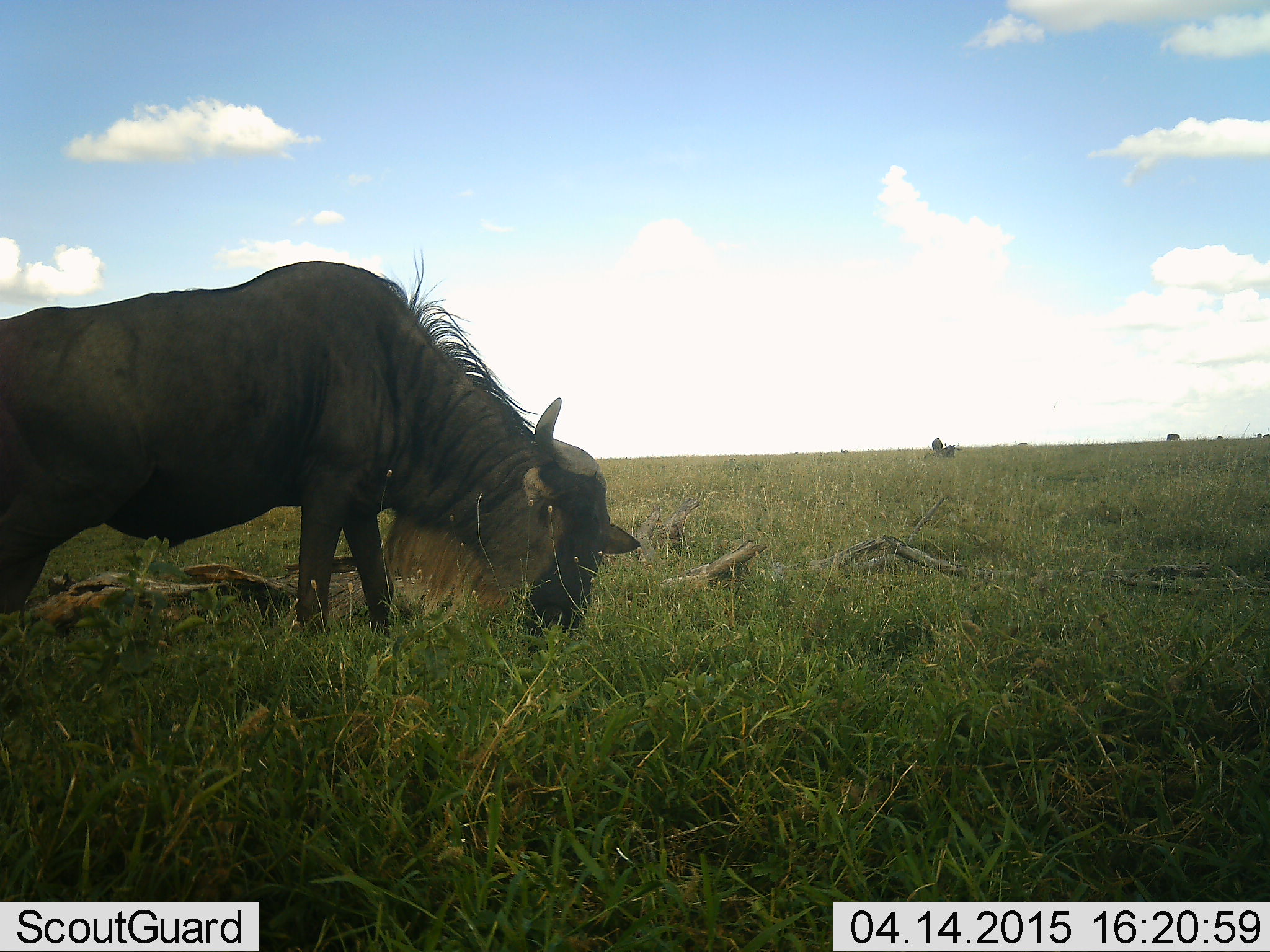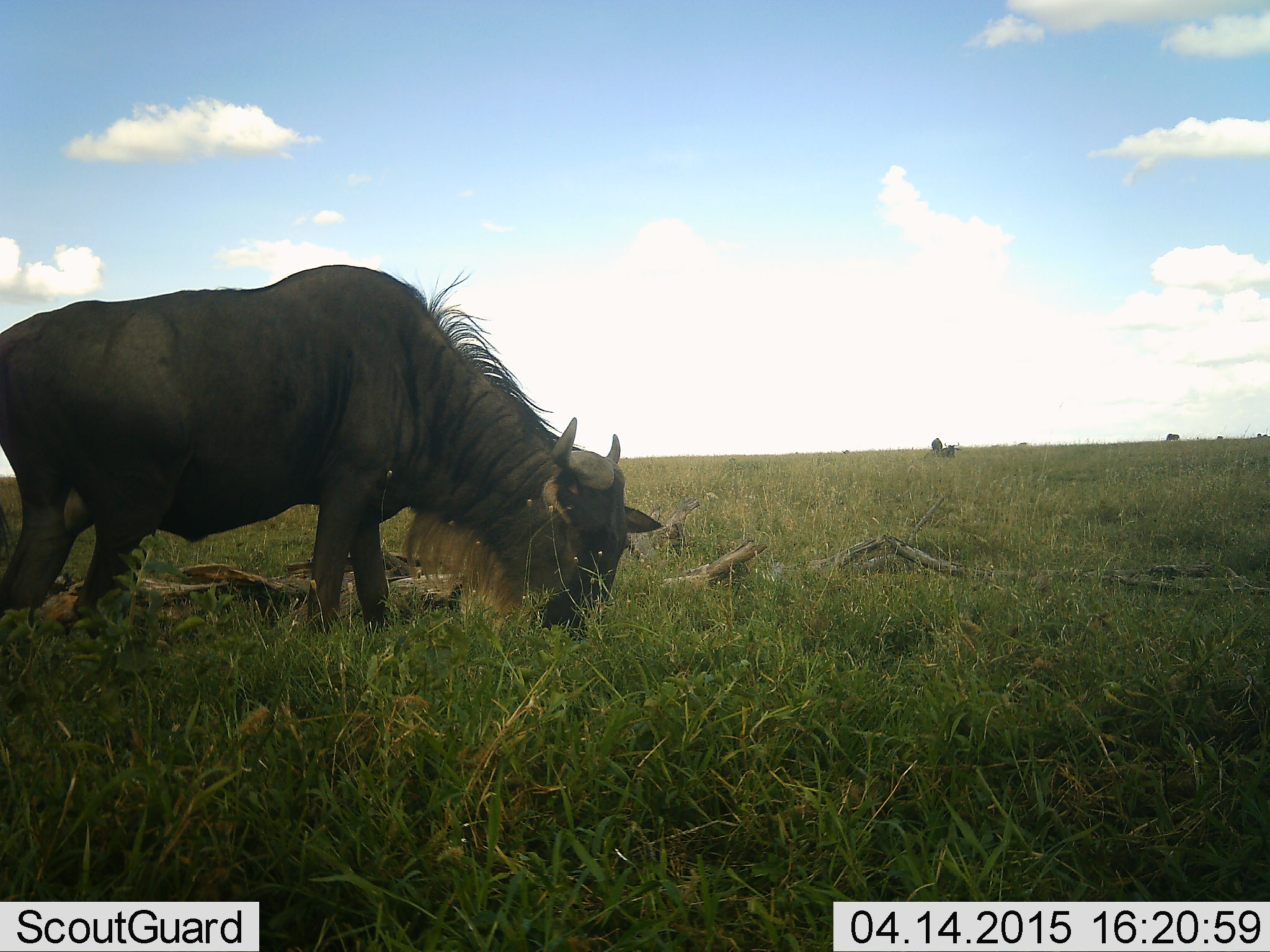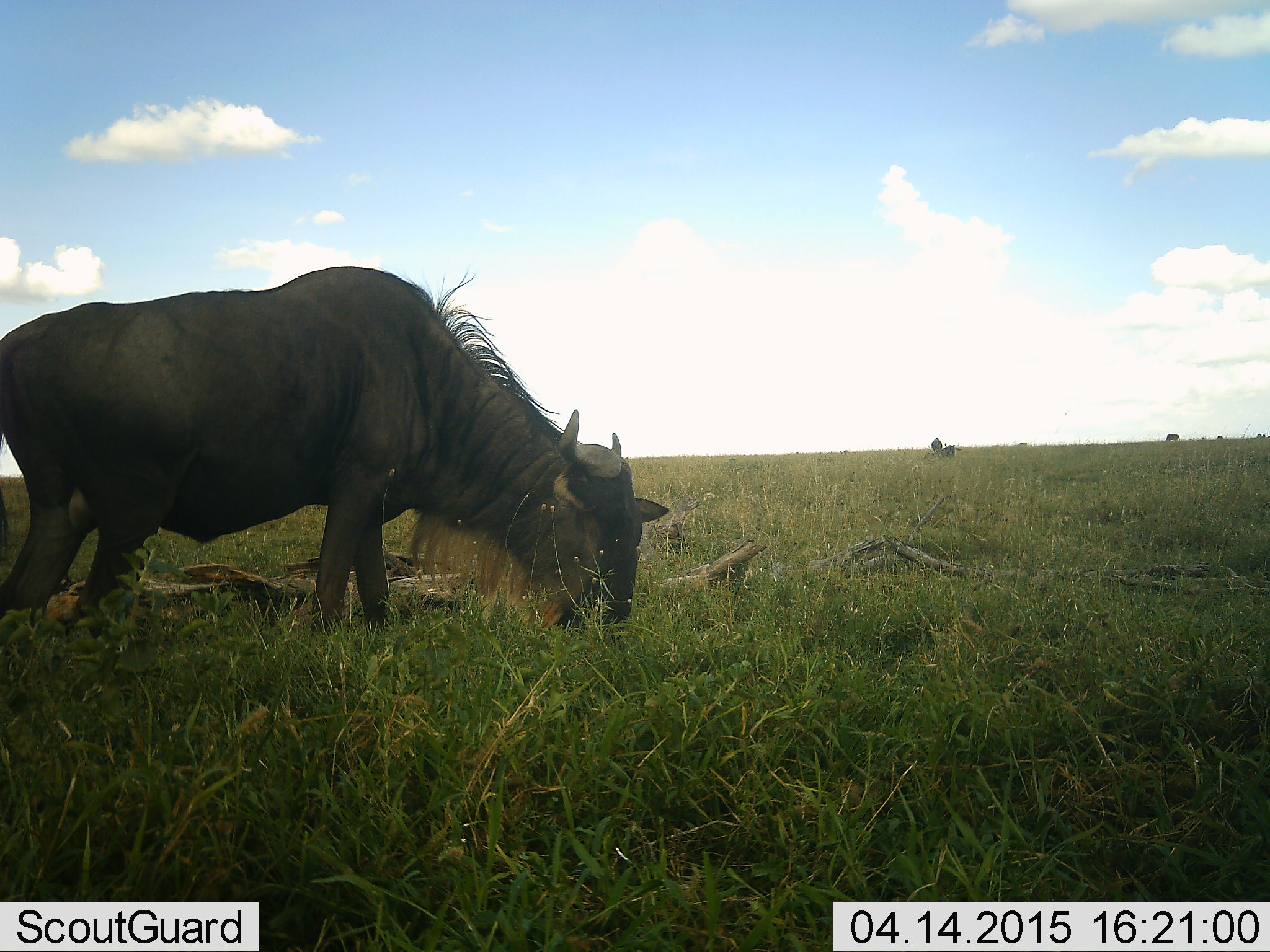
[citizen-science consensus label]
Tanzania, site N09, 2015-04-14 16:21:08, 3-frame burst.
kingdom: Animalia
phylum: Chordata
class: Mammalia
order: Artiodactyla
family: Bovidae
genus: Connochaetes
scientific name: Connochaetes taurinus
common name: blue wildebeest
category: wildebeest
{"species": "wildebeest (blue wildebeest) (Connochaetes taurinus)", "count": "1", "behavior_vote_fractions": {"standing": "30%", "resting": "20%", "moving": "0%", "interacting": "0%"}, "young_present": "0%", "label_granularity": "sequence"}